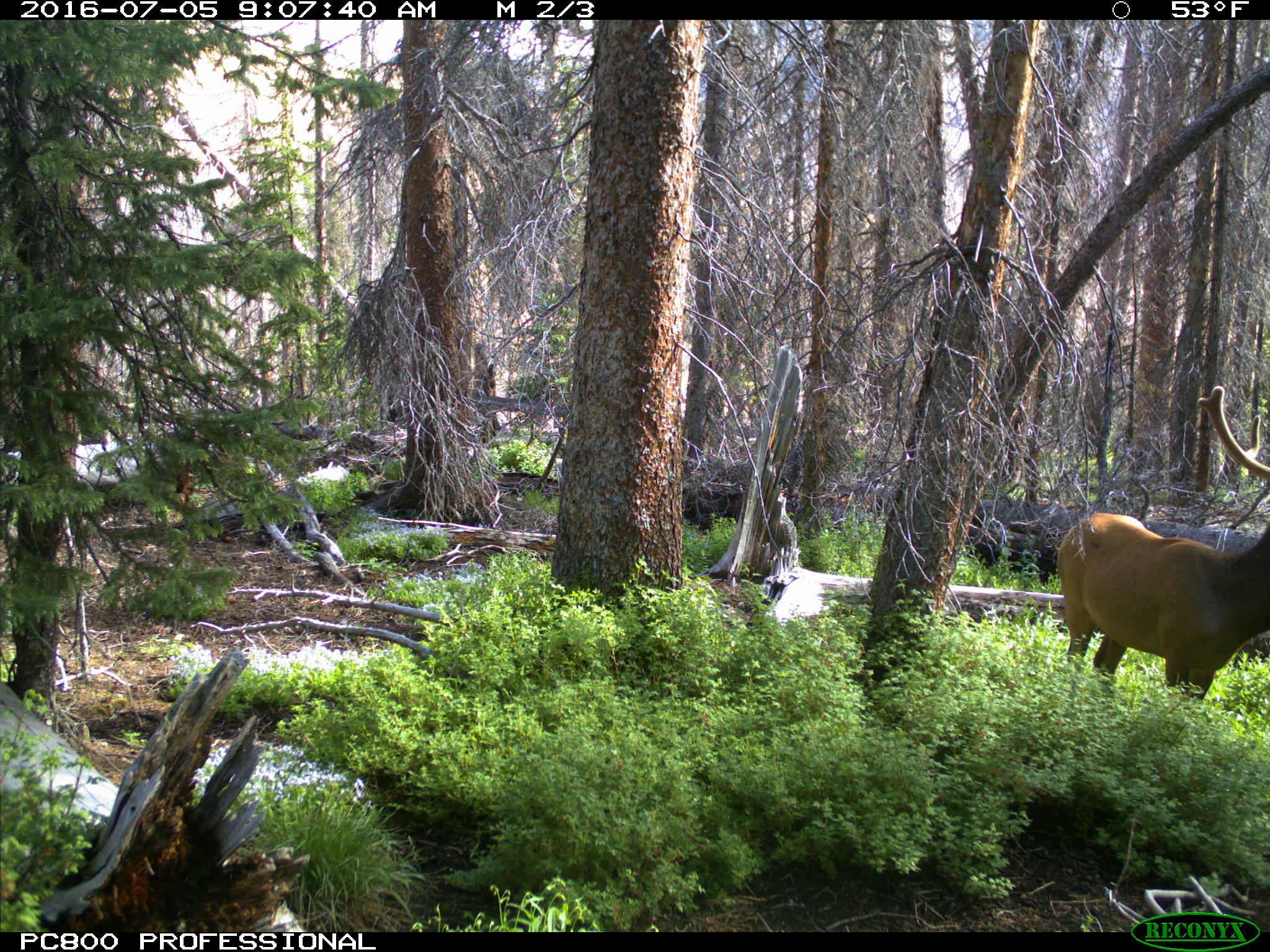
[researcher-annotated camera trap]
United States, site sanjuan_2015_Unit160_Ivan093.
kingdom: Animalia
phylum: Chordata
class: Mammalia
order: Artiodactyla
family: Cervidae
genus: Cervus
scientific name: Cervus elaphus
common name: red deer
Cervus elaphus (red deer).